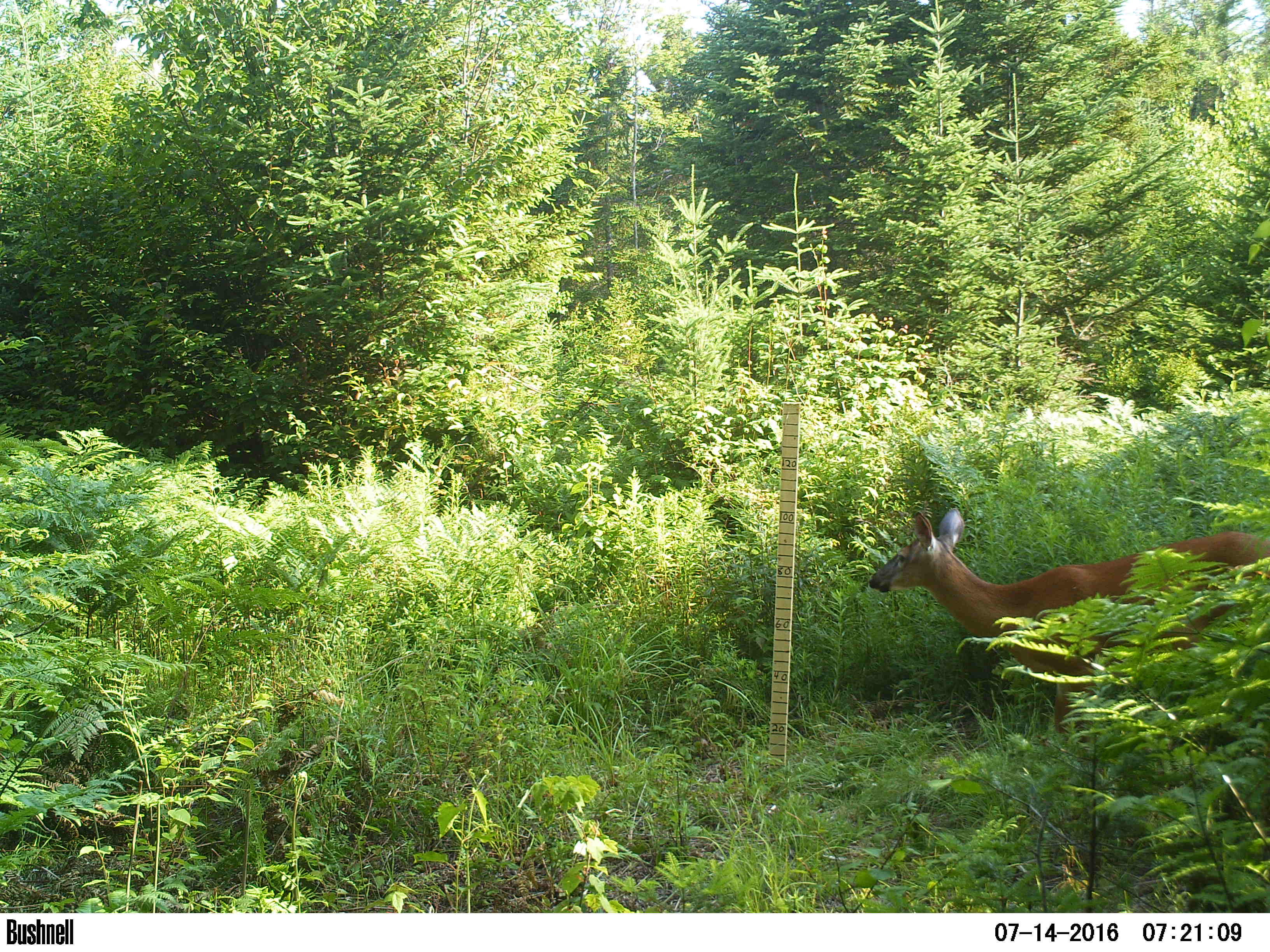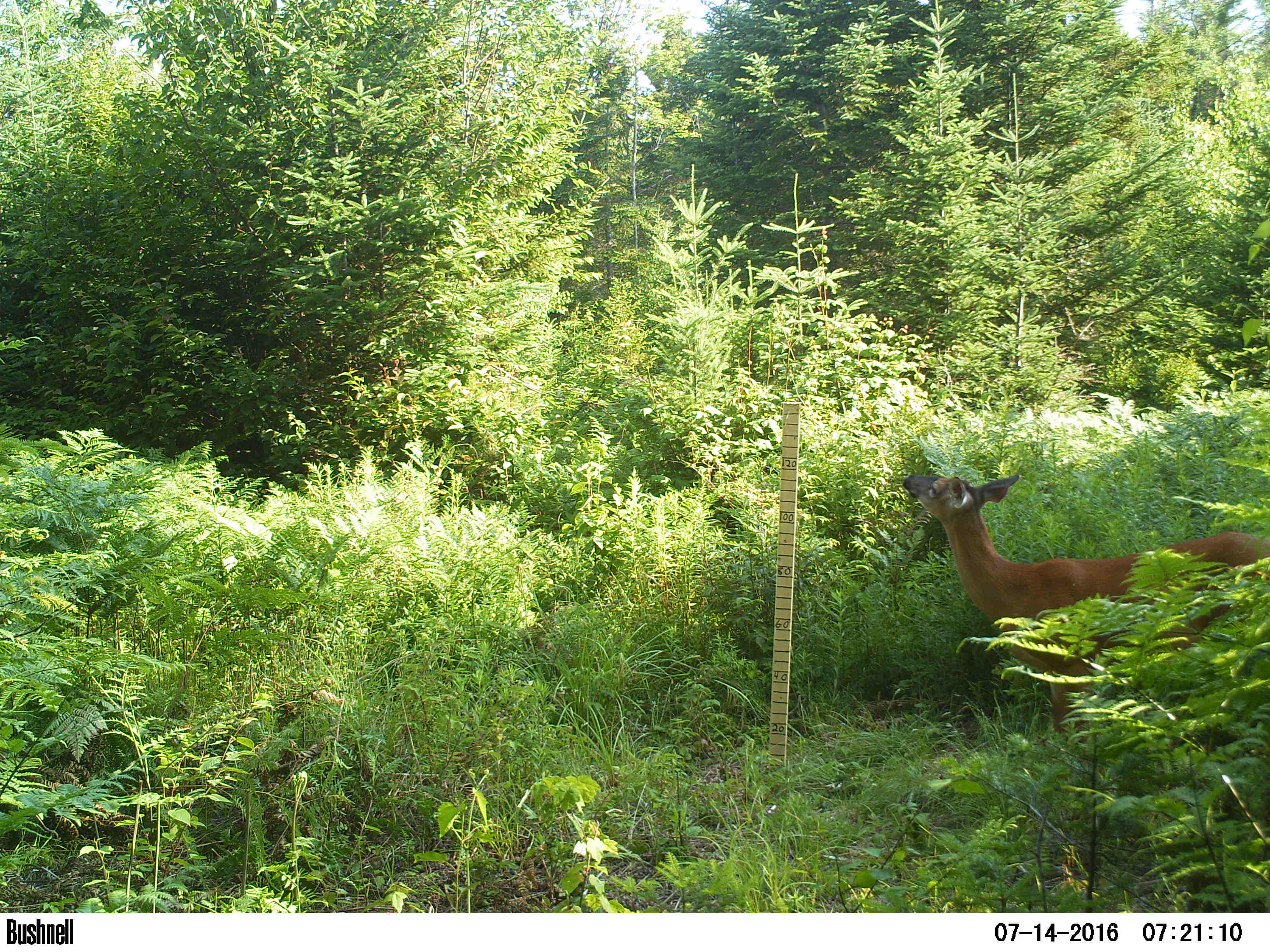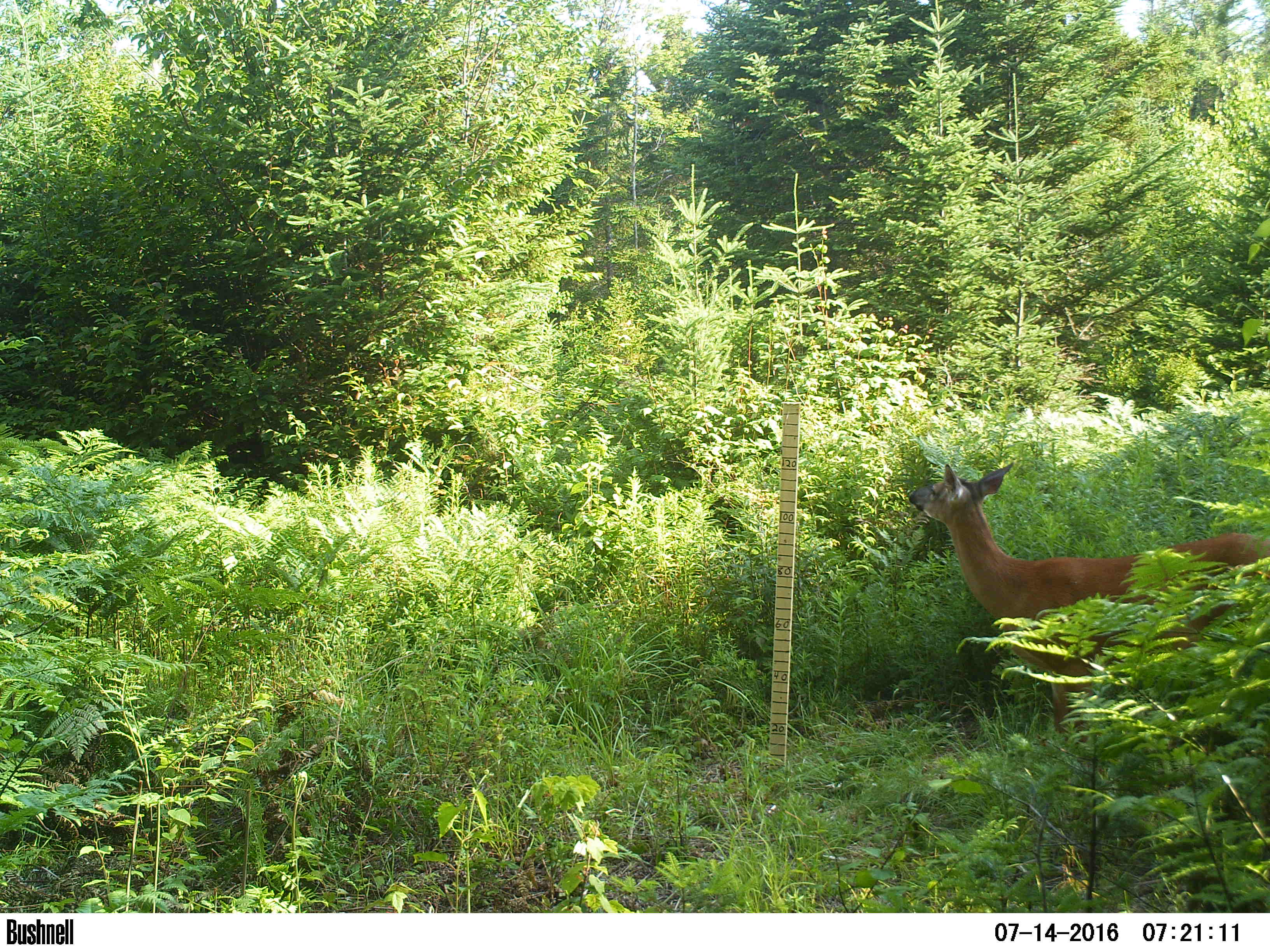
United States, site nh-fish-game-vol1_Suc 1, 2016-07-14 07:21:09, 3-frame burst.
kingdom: Animalia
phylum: Chordata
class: Mammalia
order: Artiodactyla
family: Cervidae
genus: Odocoileus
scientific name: Odocoileus virginianus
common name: white-tailed deer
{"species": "white-tailed deer (Odocoileus virginianus)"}